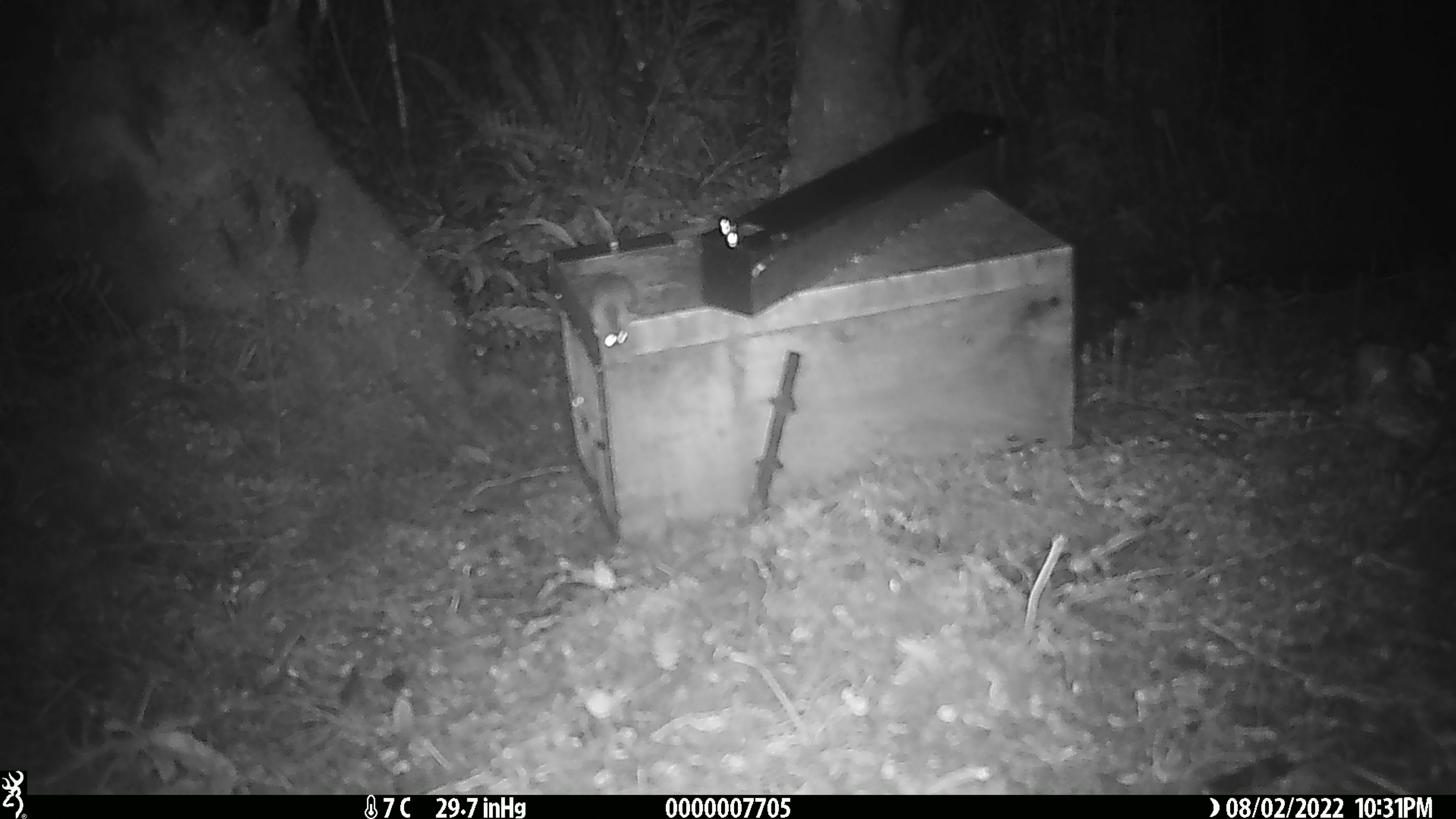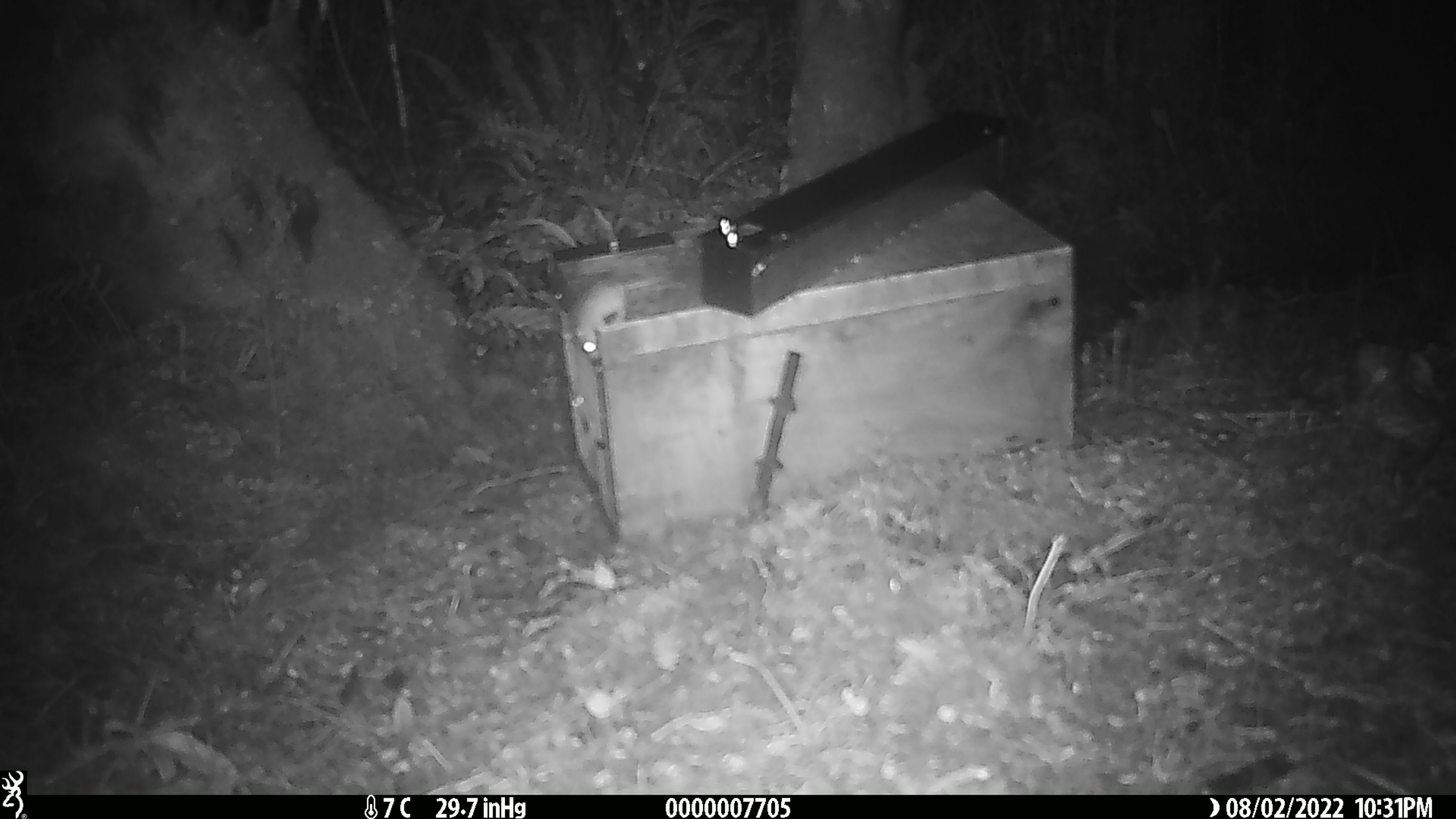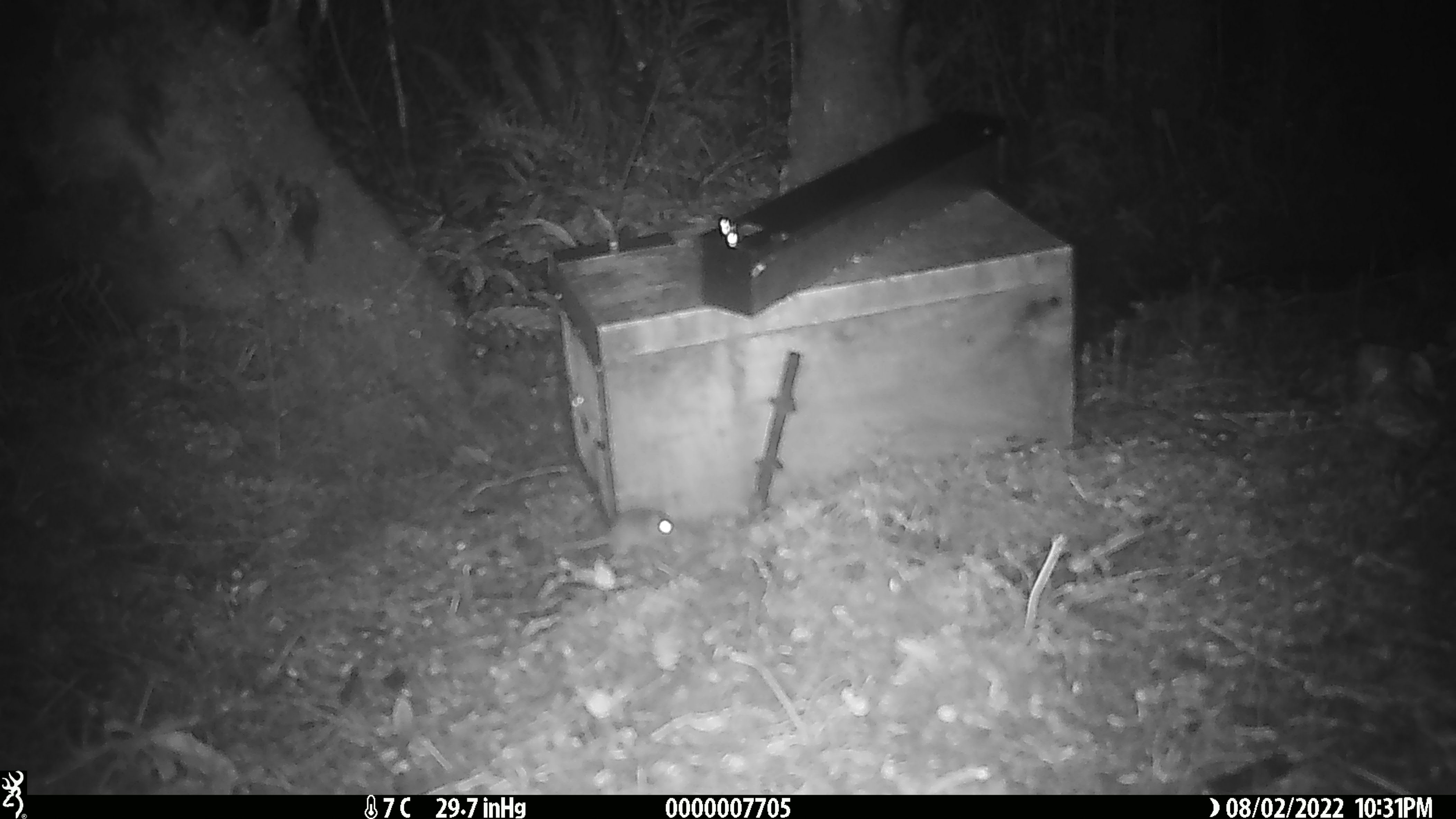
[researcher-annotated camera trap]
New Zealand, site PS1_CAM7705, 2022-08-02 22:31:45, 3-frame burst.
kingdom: Animalia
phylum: Chordata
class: Mammalia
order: Rodentia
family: Muridae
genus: Mus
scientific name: Mus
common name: mouse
Mouse (Mus).